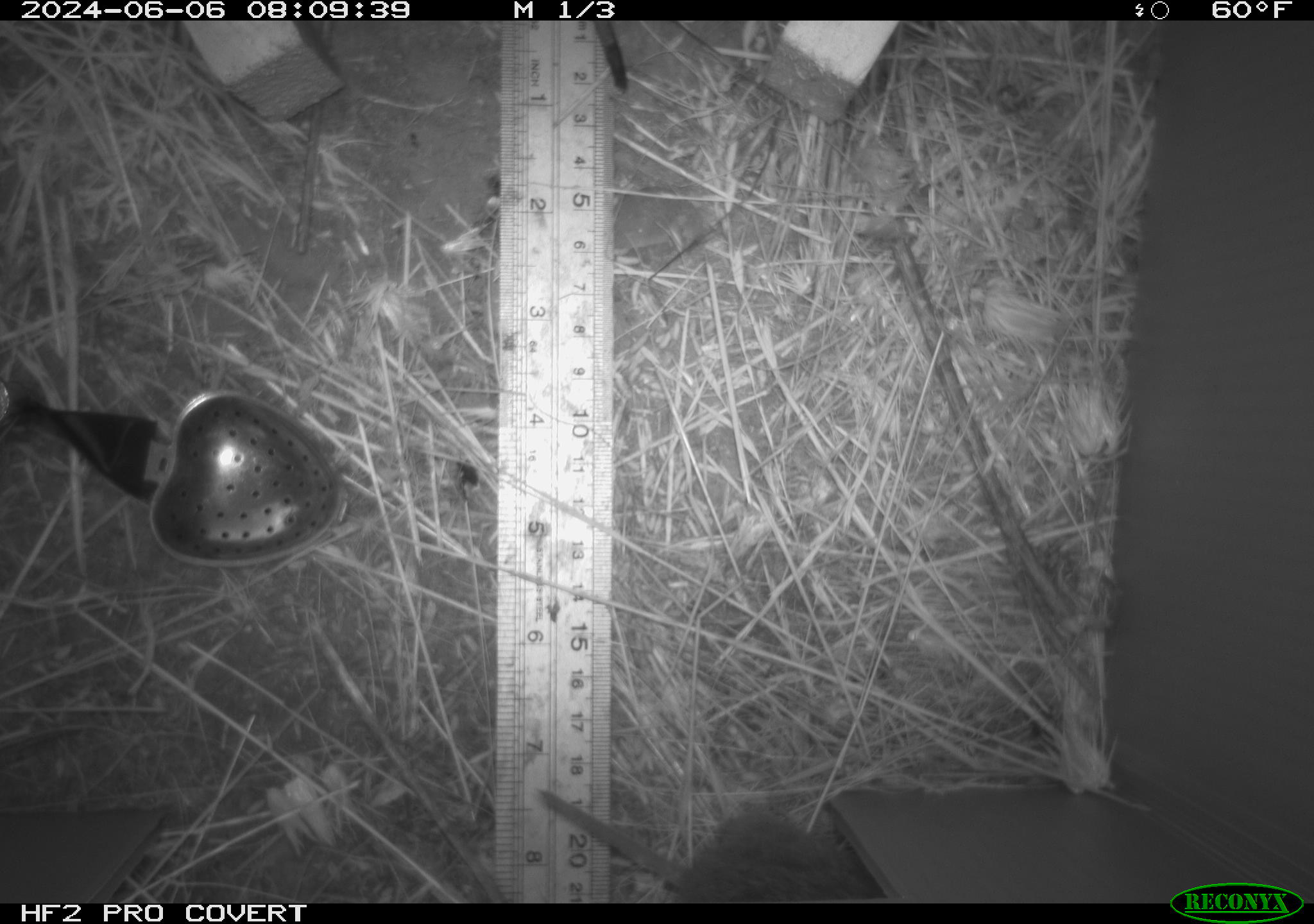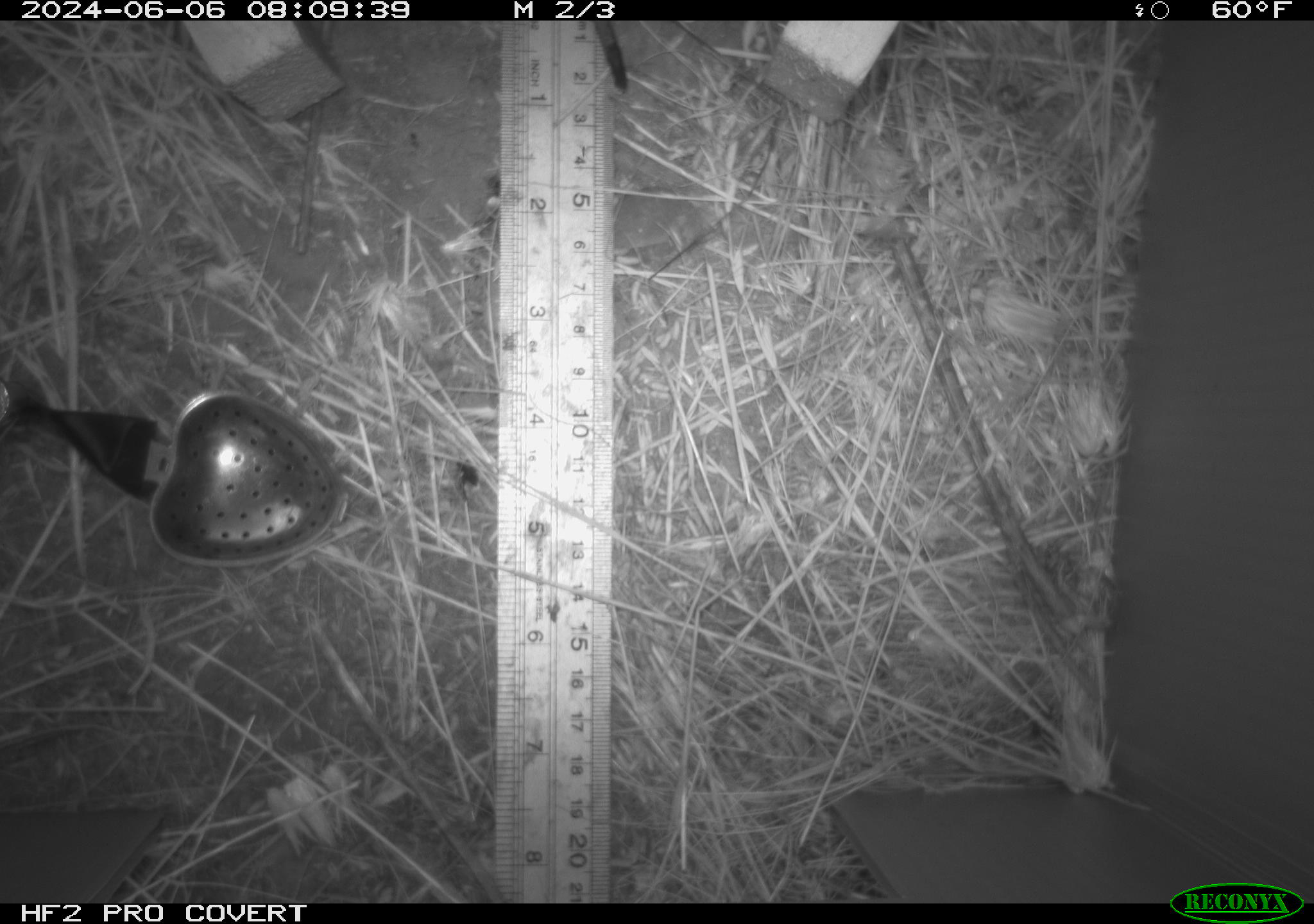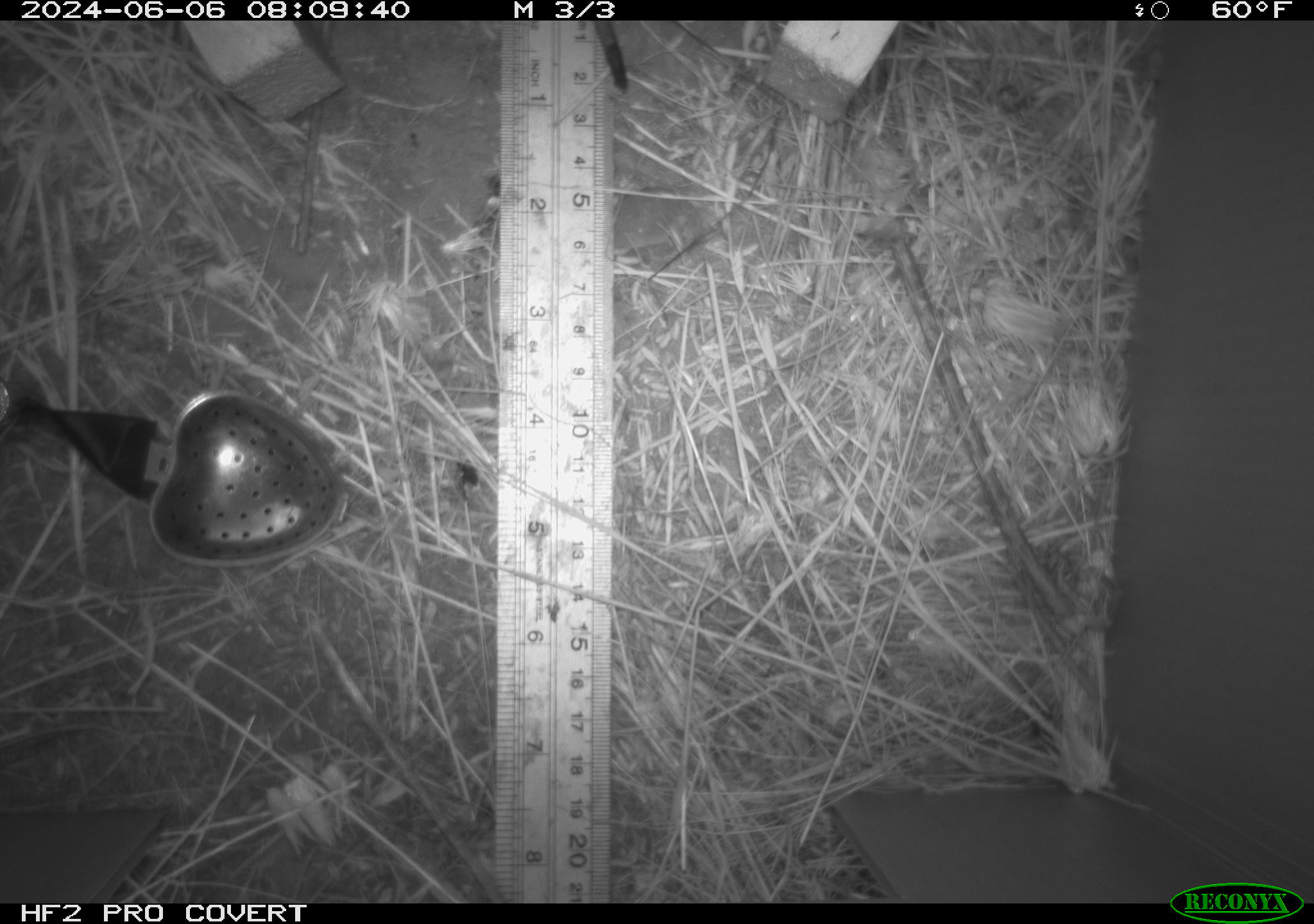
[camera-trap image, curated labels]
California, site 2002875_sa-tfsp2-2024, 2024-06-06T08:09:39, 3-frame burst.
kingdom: Animalia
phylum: Chordata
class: Mammalia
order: Rodentia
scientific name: Rodentia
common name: rodent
Rodent (Rodentia).